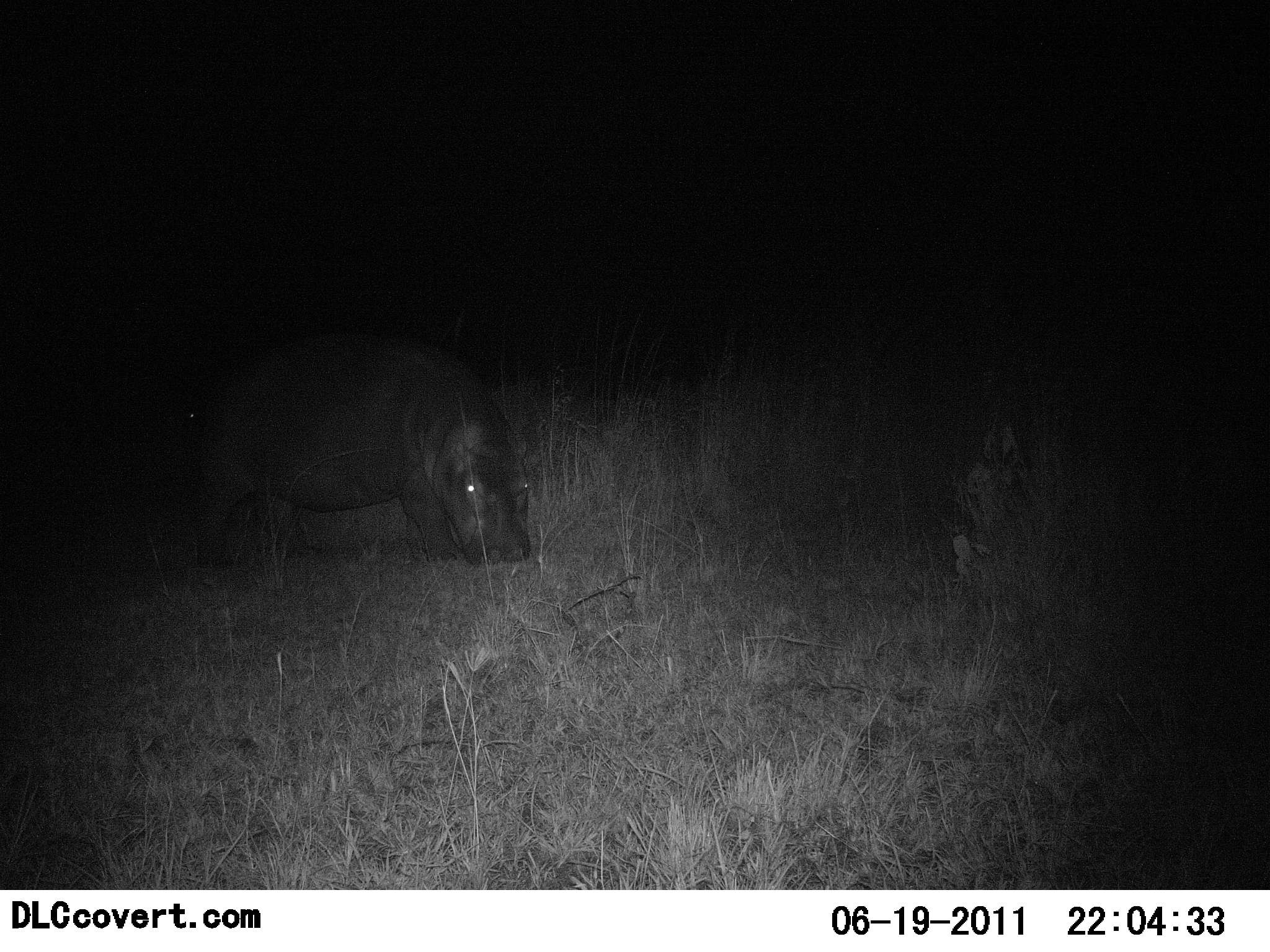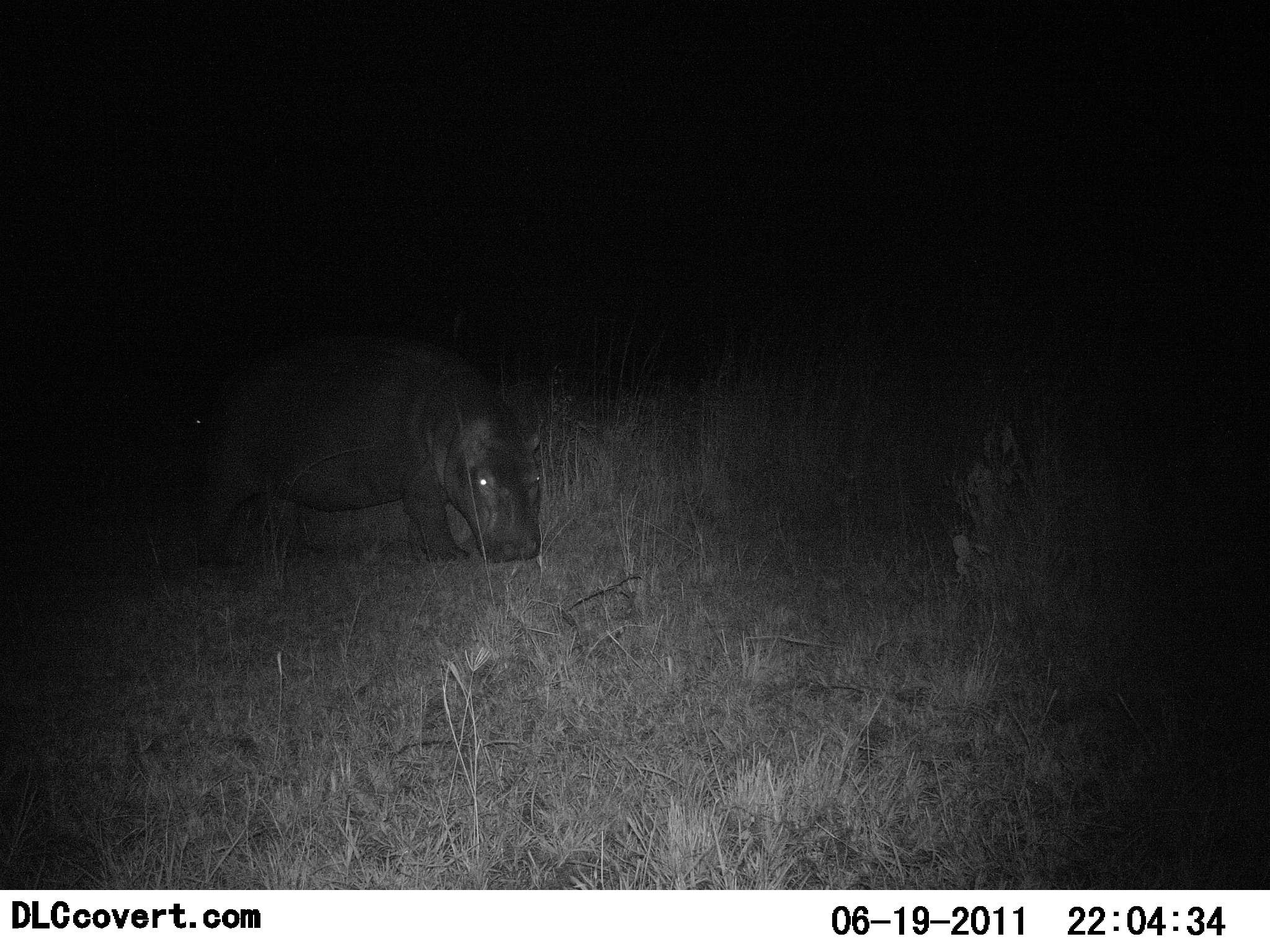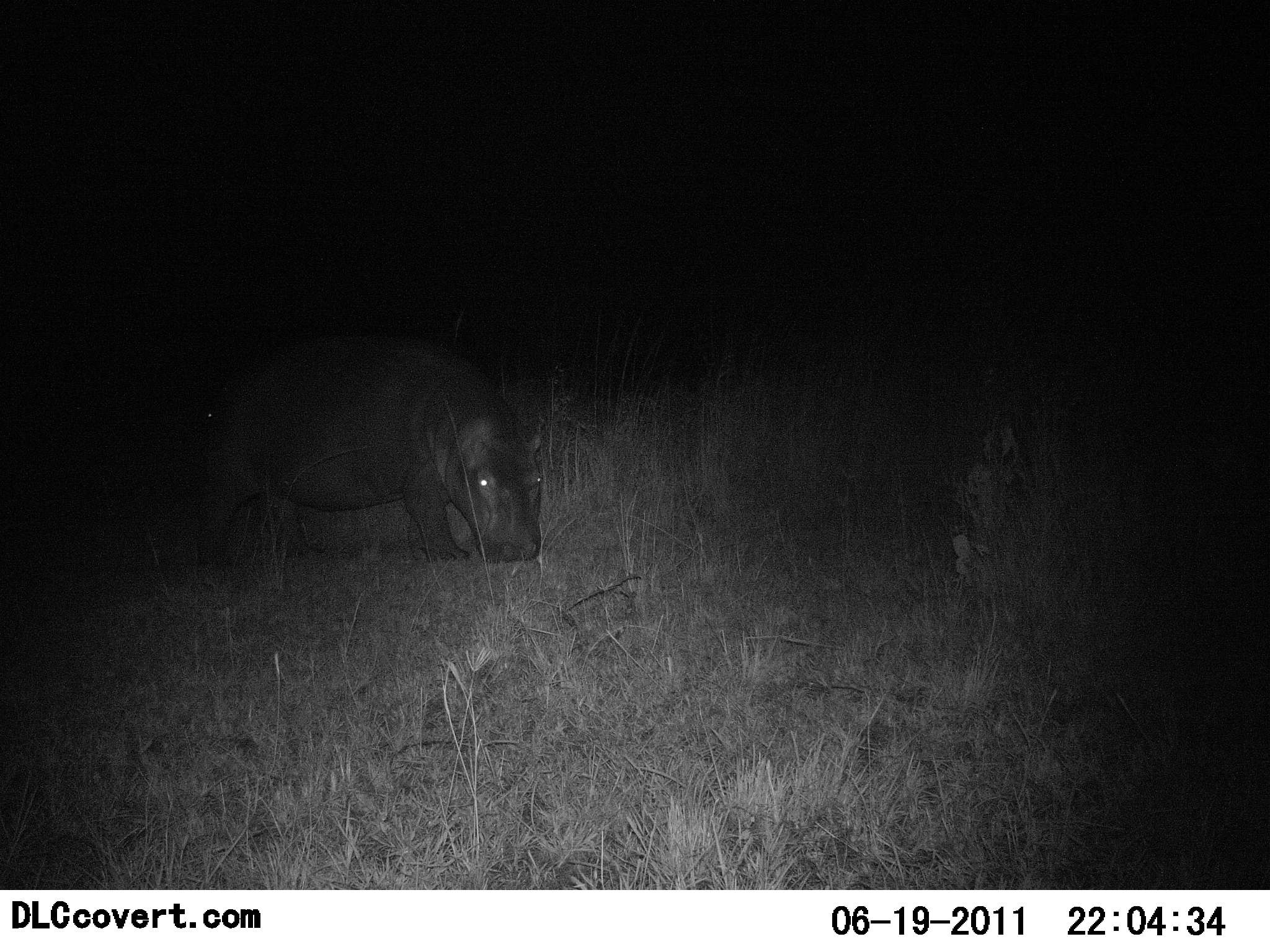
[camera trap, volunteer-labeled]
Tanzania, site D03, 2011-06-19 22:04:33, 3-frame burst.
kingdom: Animalia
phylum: Chordata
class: Mammalia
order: Artiodactyla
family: Hippopotamidae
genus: Hippopotamus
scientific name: Hippopotamus amphibius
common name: hippopotamus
Hippopotamus (Hippopotamus amphibius), count 1. Behavior (volunteer vote fractions): standing 25%, resting 0%, moving 17%, interacting 0%. Young present (vote fraction): 0%. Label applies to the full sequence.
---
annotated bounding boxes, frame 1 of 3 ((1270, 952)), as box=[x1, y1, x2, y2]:
animal: box=[194, 326, 534, 571]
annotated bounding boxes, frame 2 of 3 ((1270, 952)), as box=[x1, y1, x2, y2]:
animal: box=[198, 332, 543, 571]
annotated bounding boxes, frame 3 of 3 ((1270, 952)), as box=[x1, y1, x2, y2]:
animal: box=[196, 333, 545, 565]; box=[200, 405, 218, 424]